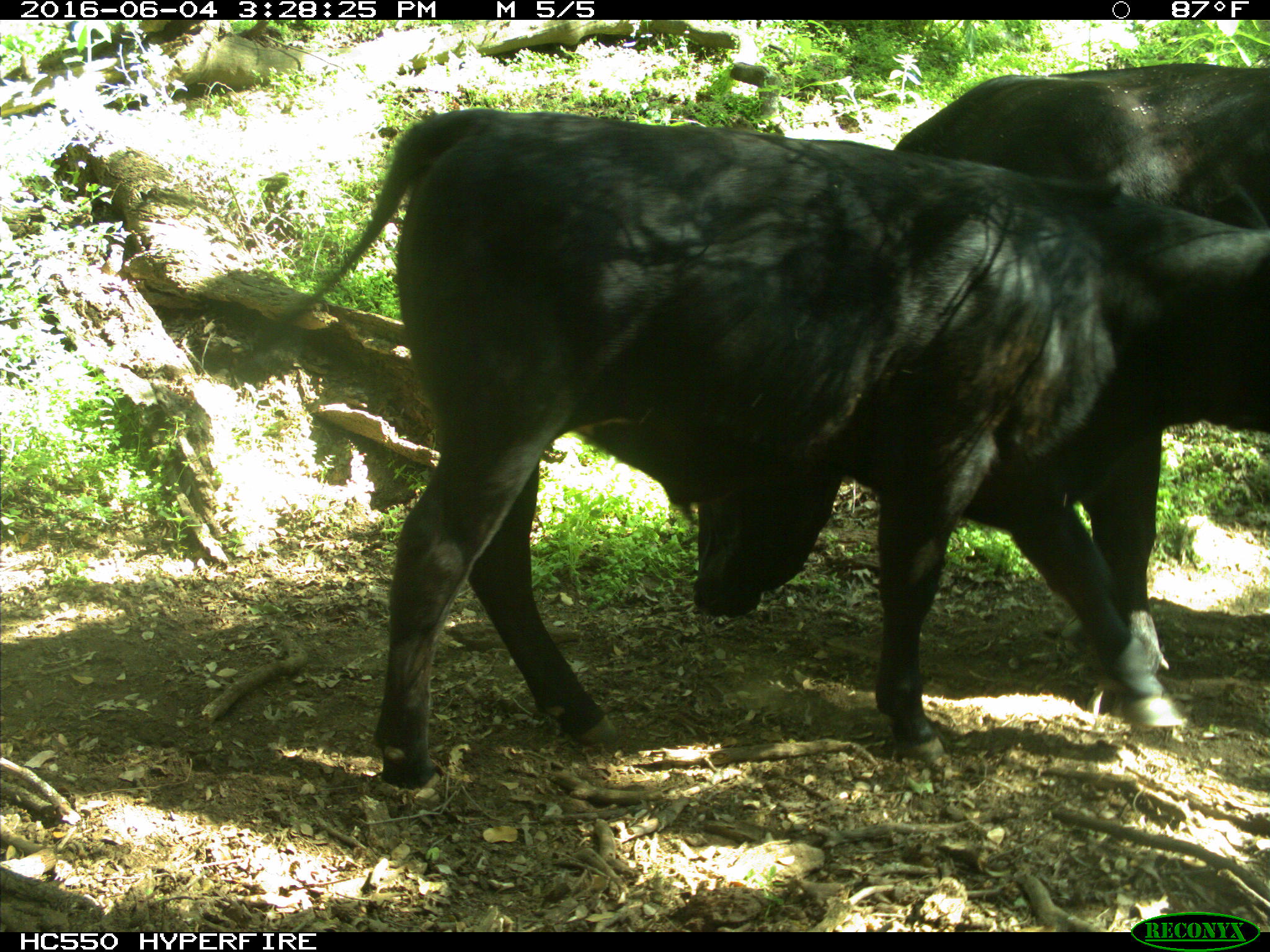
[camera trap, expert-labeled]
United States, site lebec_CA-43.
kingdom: Animalia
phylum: Chordata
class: Mammalia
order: Artiodactyla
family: Bovidae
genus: Bos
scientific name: Bos taurus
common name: domestic cow